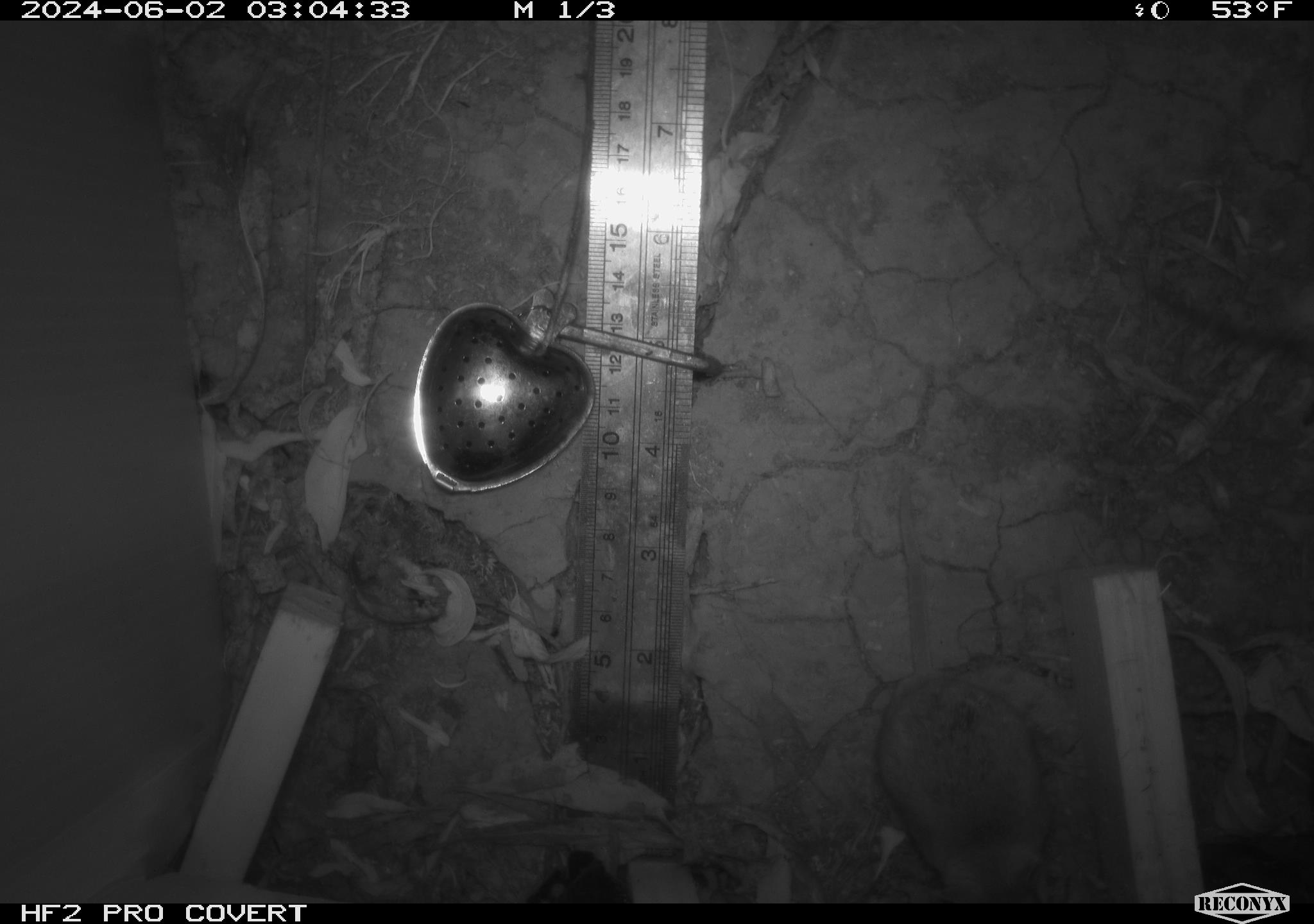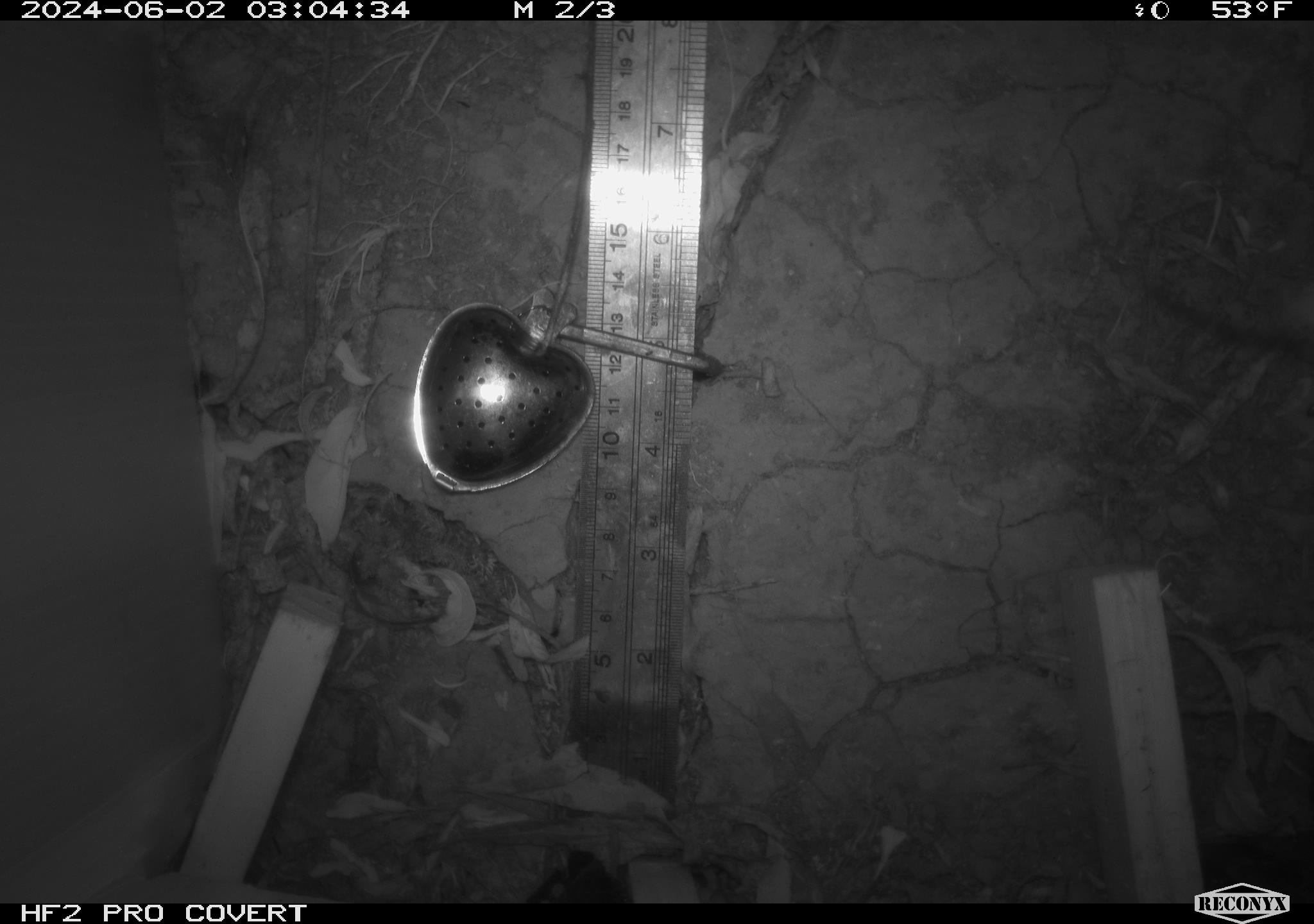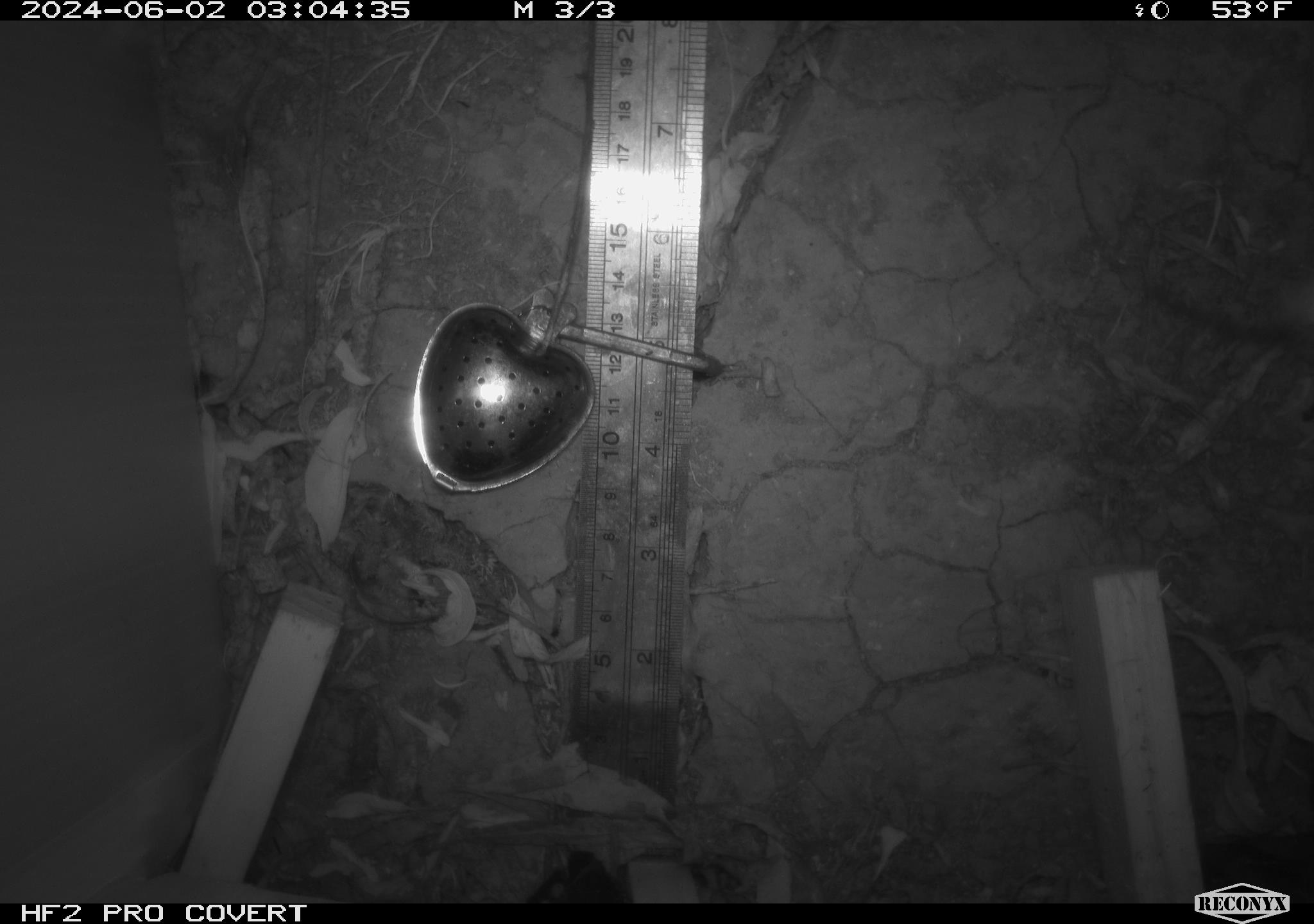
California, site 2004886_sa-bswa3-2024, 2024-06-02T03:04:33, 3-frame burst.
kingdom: Animalia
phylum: Chordata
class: Mammalia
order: Rodentia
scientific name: Rodentia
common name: mouse species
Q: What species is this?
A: Mouse species (Rodentia).